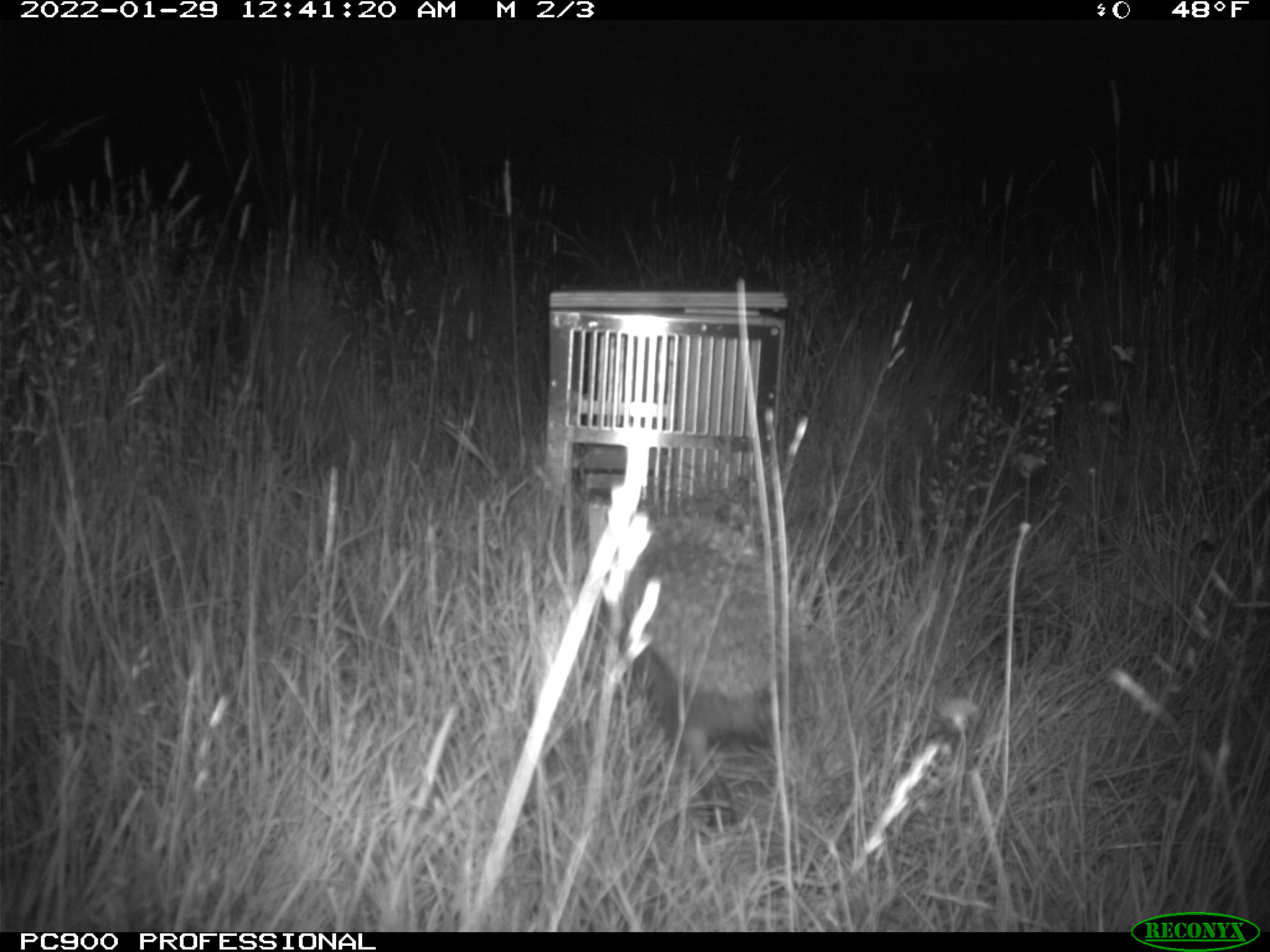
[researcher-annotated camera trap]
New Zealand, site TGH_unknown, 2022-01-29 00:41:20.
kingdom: Animalia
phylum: Chordata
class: Mammalia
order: Eulipotyphla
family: Erinaceidae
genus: Erinaceus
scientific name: Erinaceus europaeus europaeus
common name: european hedgehog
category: hedgehog